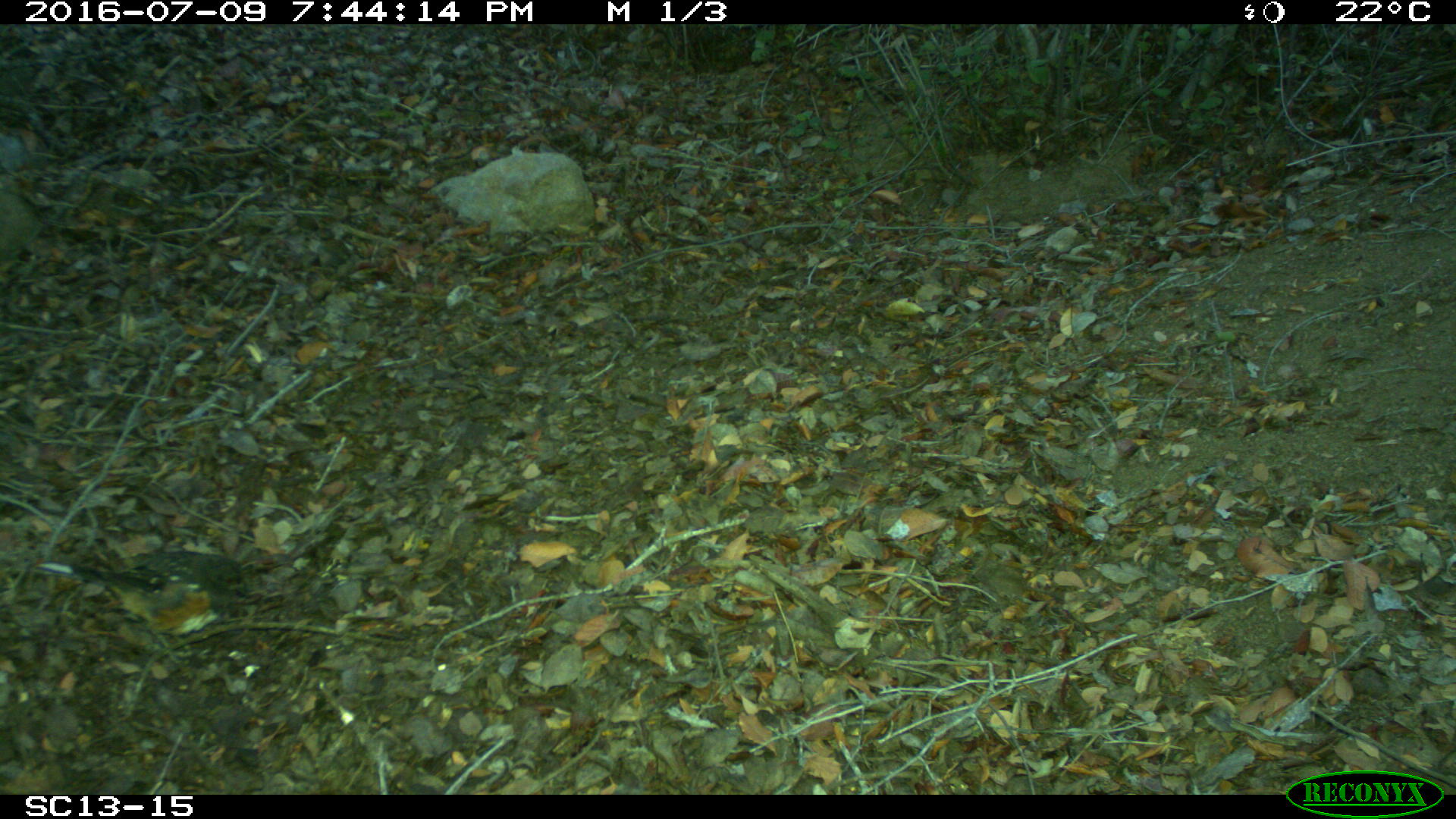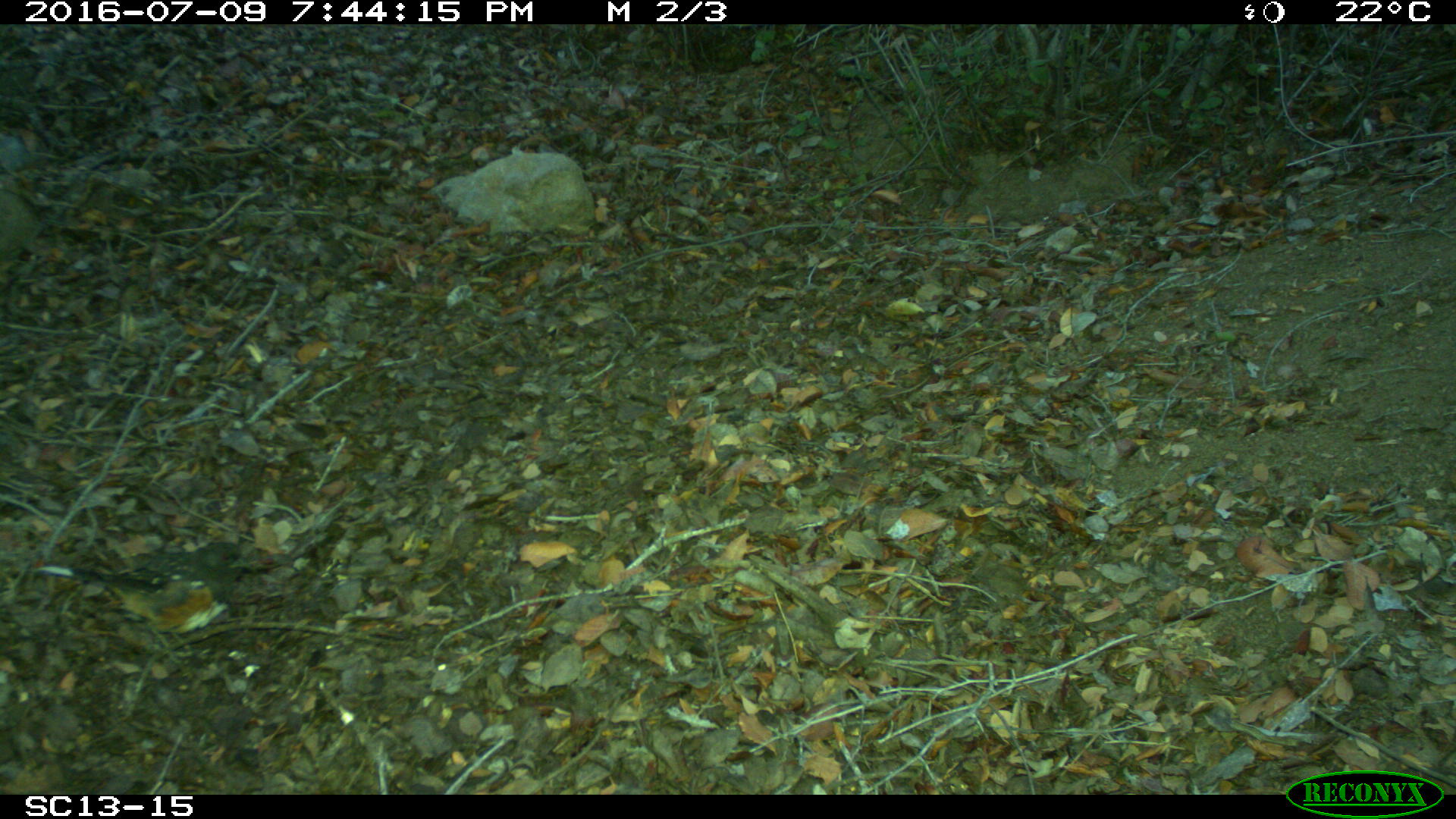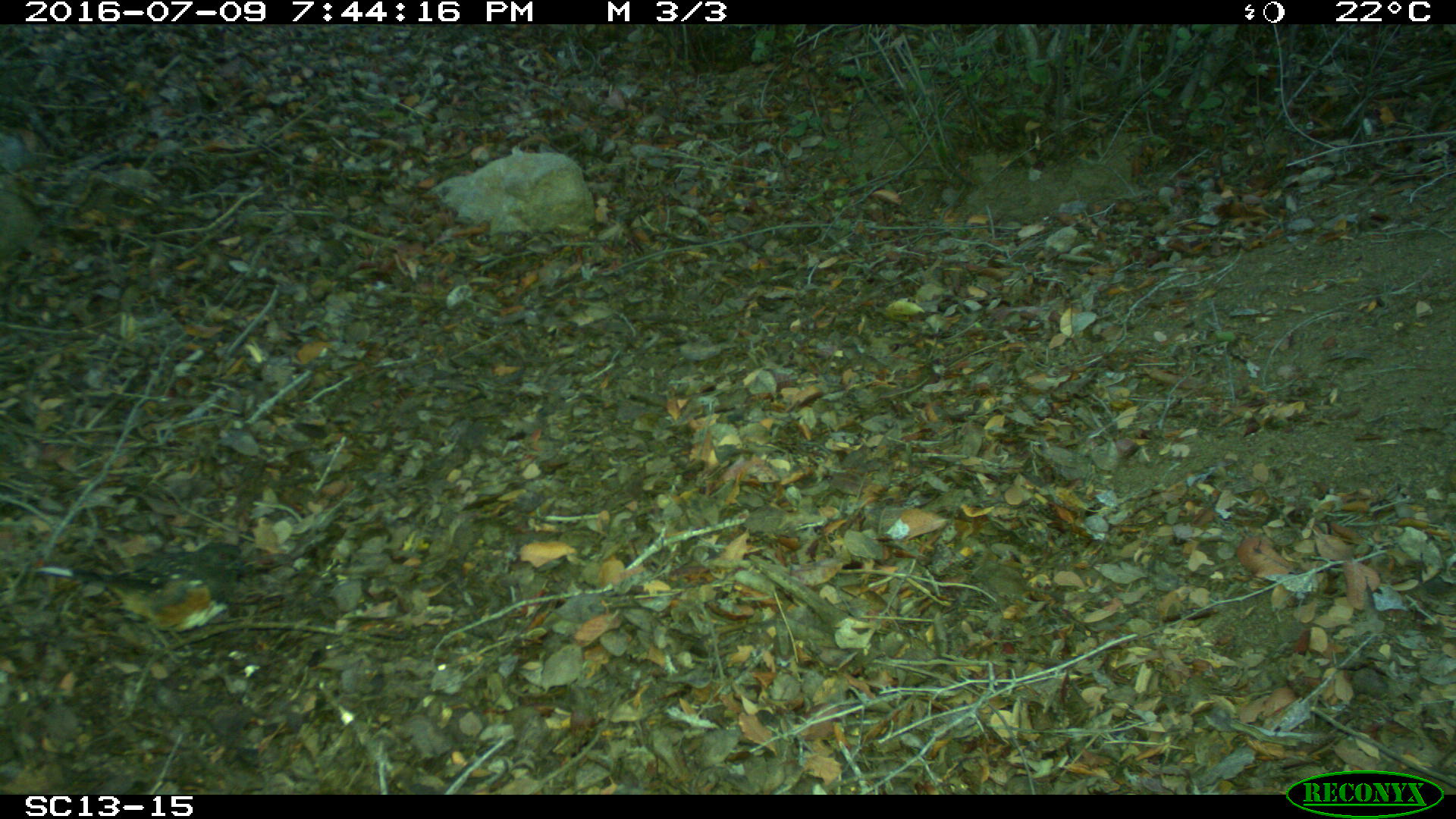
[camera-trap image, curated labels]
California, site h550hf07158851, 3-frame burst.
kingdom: Animalia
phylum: Chordata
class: Aves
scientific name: Aves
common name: bird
Bird (Aves).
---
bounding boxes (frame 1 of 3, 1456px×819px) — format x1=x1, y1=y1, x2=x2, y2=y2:
bird: x1=31, y1=550, x2=250, y2=664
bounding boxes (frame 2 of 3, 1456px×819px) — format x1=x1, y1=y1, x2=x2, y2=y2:
bird: x1=32, y1=541, x2=241, y2=649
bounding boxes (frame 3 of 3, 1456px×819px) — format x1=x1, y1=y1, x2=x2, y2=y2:
bird: x1=32, y1=541, x2=255, y2=664